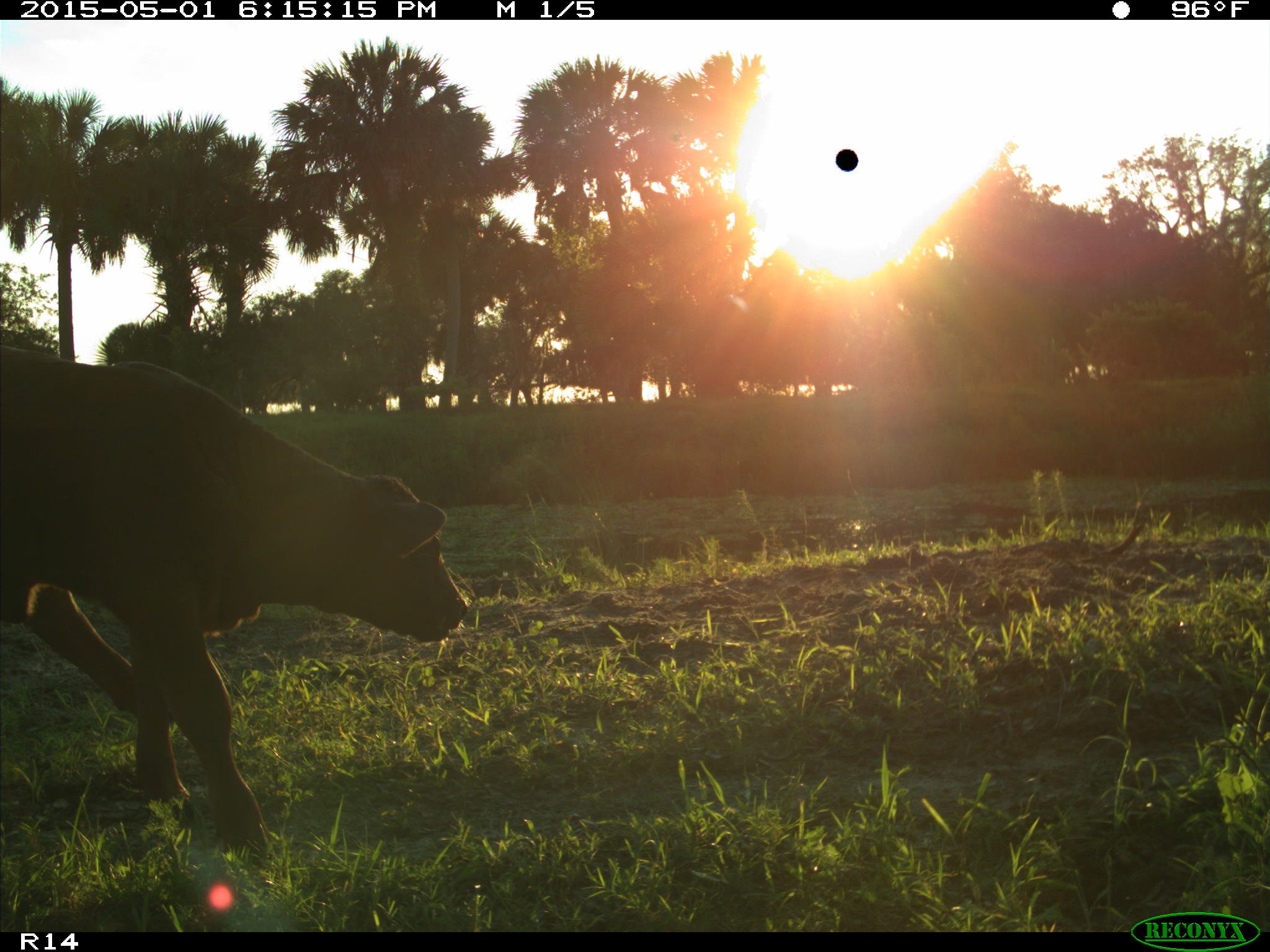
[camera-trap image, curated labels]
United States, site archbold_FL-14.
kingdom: Animalia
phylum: Chordata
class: Mammalia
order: Artiodactyla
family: Bovidae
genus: Bos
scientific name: Bos taurus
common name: domestic cow